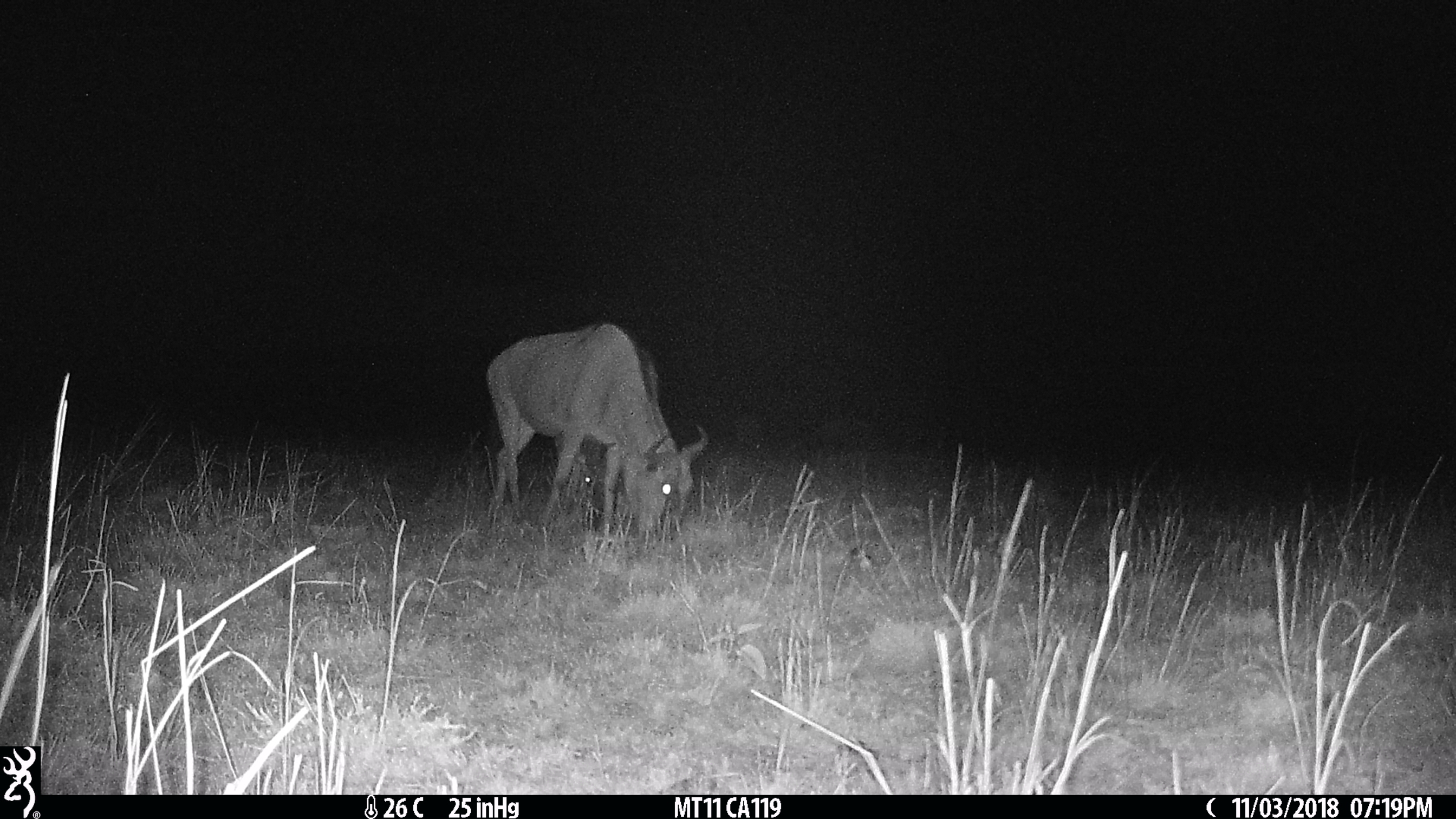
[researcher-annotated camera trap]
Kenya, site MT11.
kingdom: Animalia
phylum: Chordata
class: Mammalia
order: Artiodactyla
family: Bovidae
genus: Connochaetes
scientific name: Connochaetes taurinus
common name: blue wildebeest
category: wildebeest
Wildebeest (blue wildebeest) (Connochaetes taurinus).